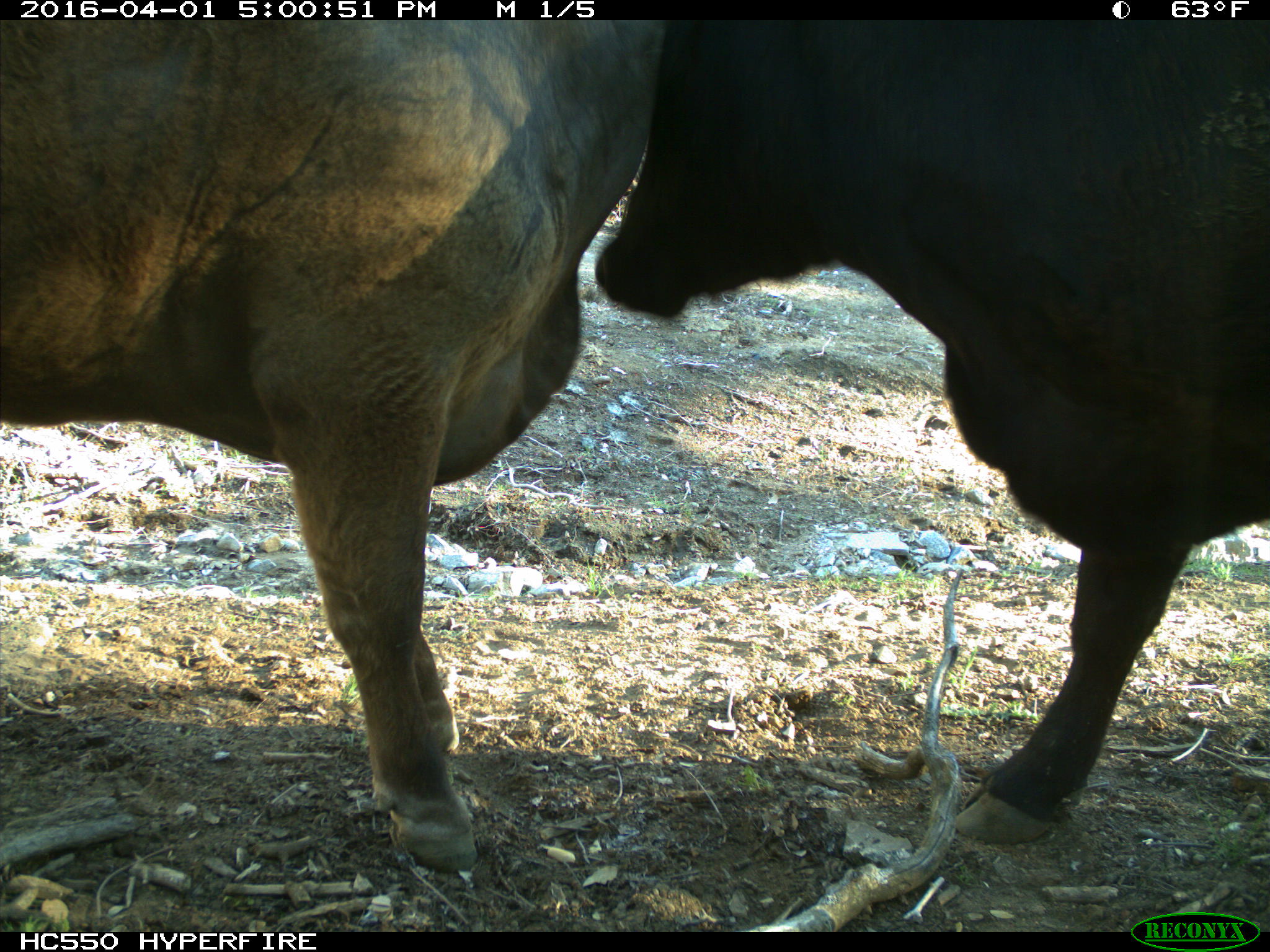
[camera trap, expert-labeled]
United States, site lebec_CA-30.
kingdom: Animalia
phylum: Chordata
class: Mammalia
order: Artiodactyla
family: Bovidae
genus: Bos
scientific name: Bos taurus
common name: domestic cow